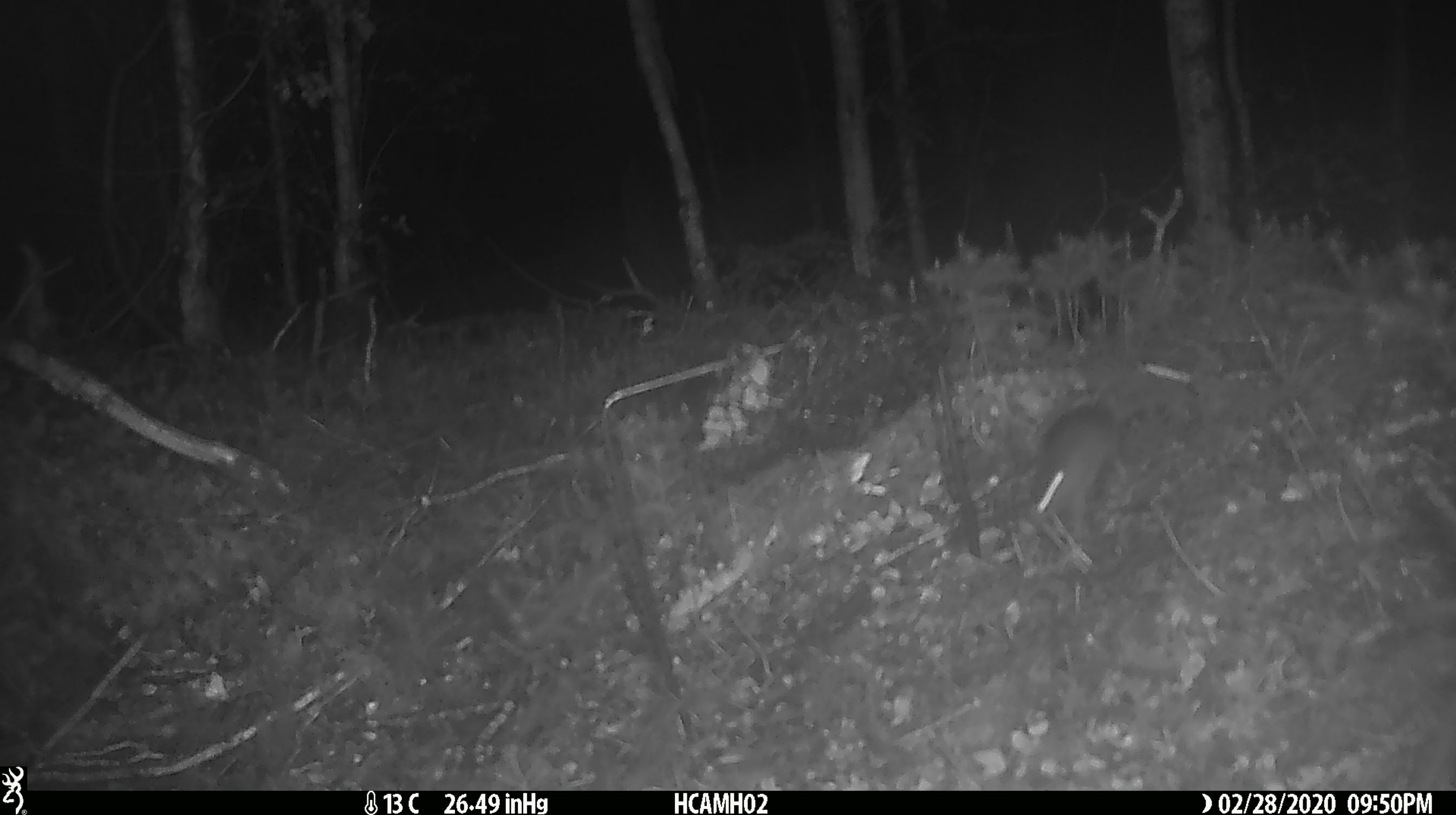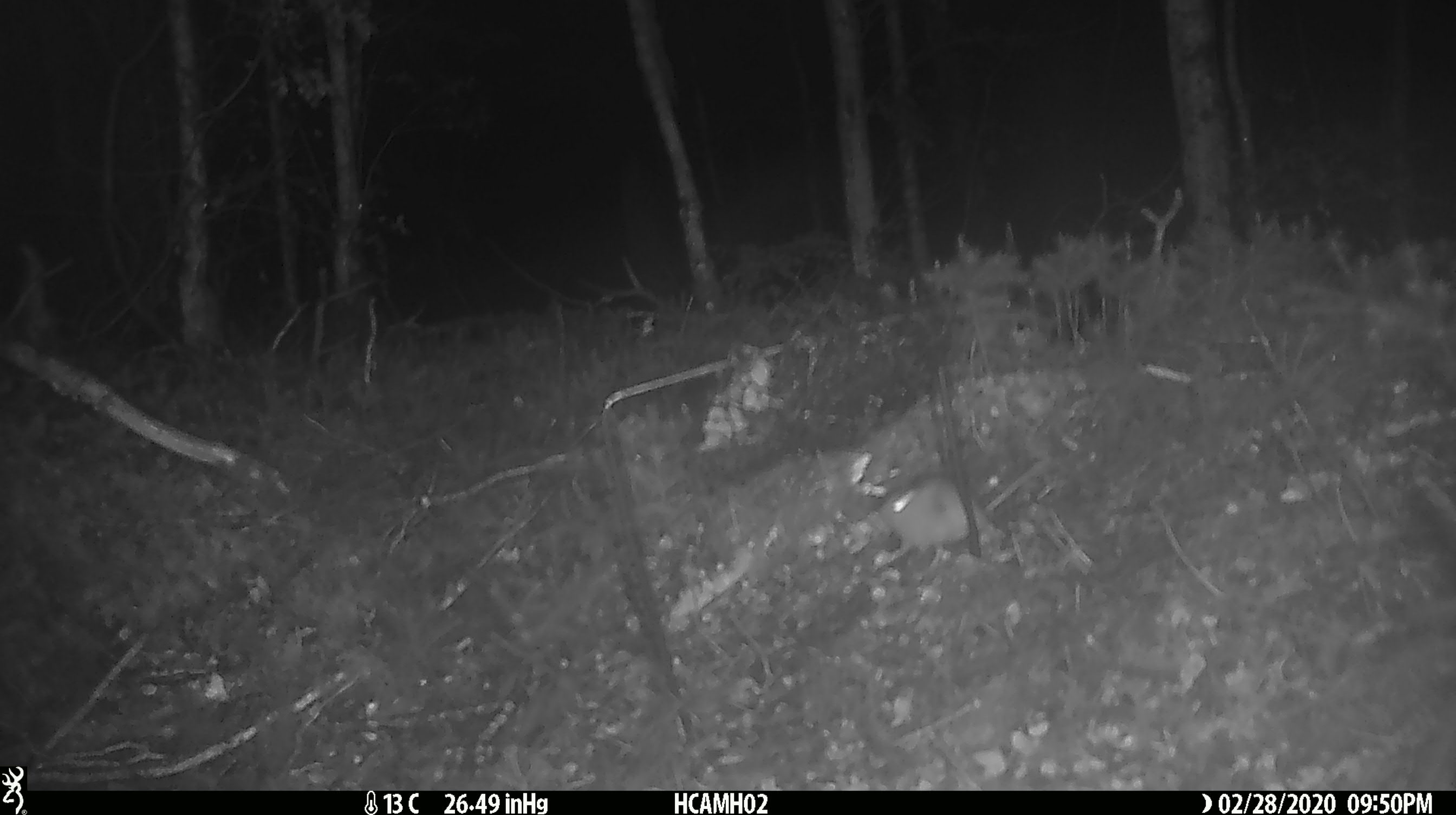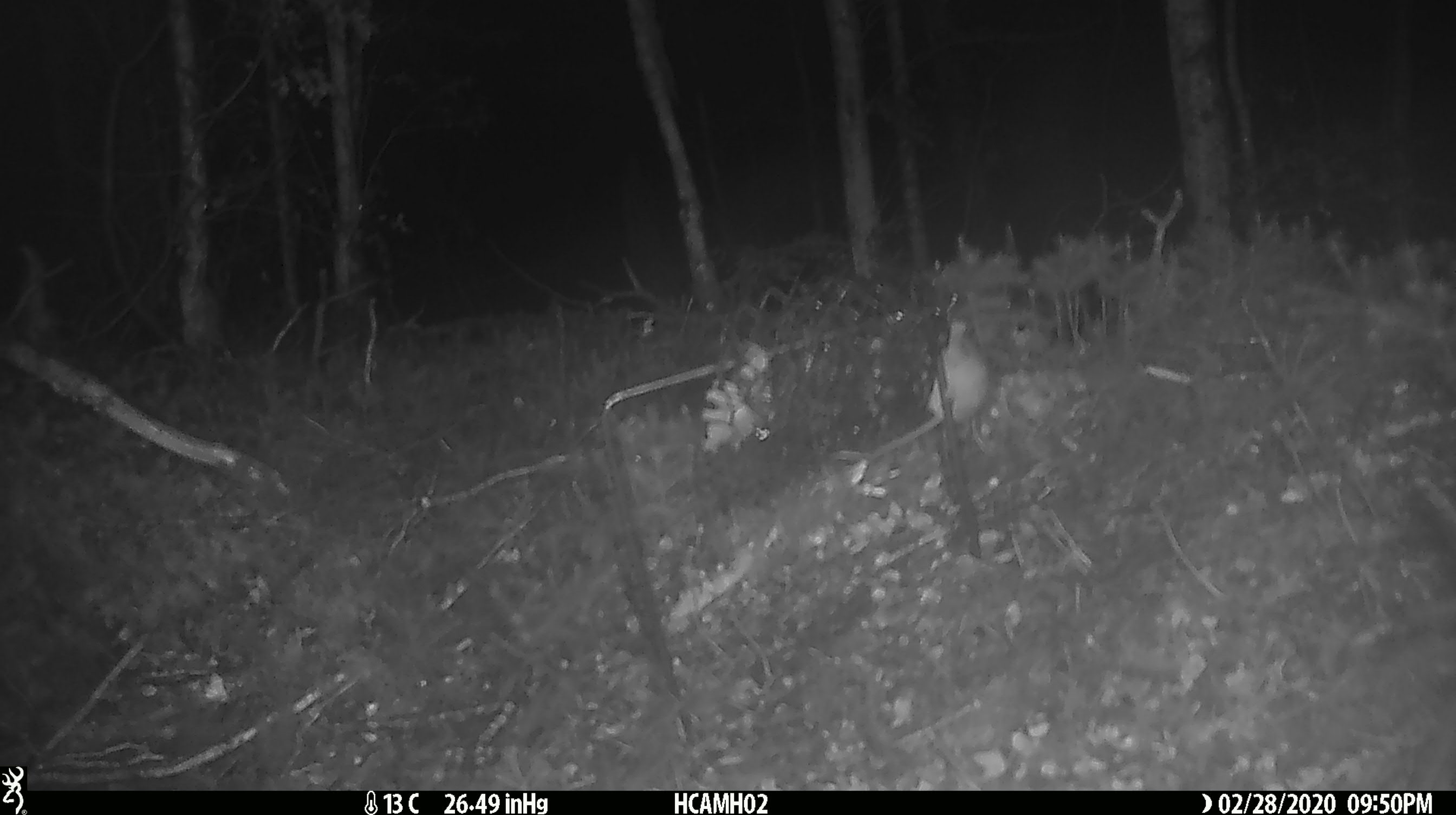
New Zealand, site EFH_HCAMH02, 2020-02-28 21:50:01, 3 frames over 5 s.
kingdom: Animalia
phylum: Chordata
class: Mammalia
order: Rodentia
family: Muridae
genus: Mus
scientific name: Mus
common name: mouse